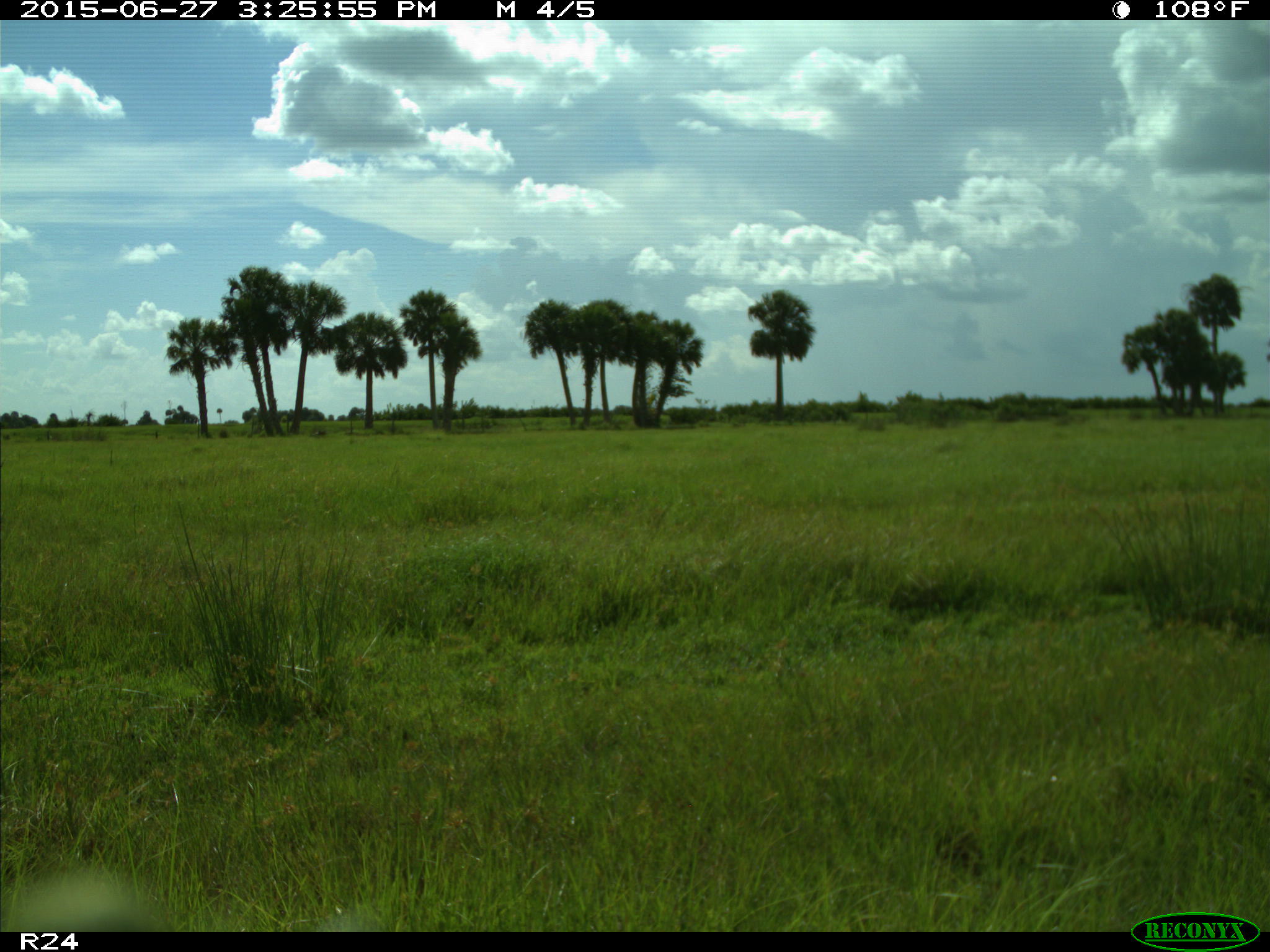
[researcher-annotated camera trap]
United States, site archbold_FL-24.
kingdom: Animalia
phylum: Chordata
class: Mammalia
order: Artiodactyla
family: Bovidae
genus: Bos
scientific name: Bos taurus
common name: domestic cow